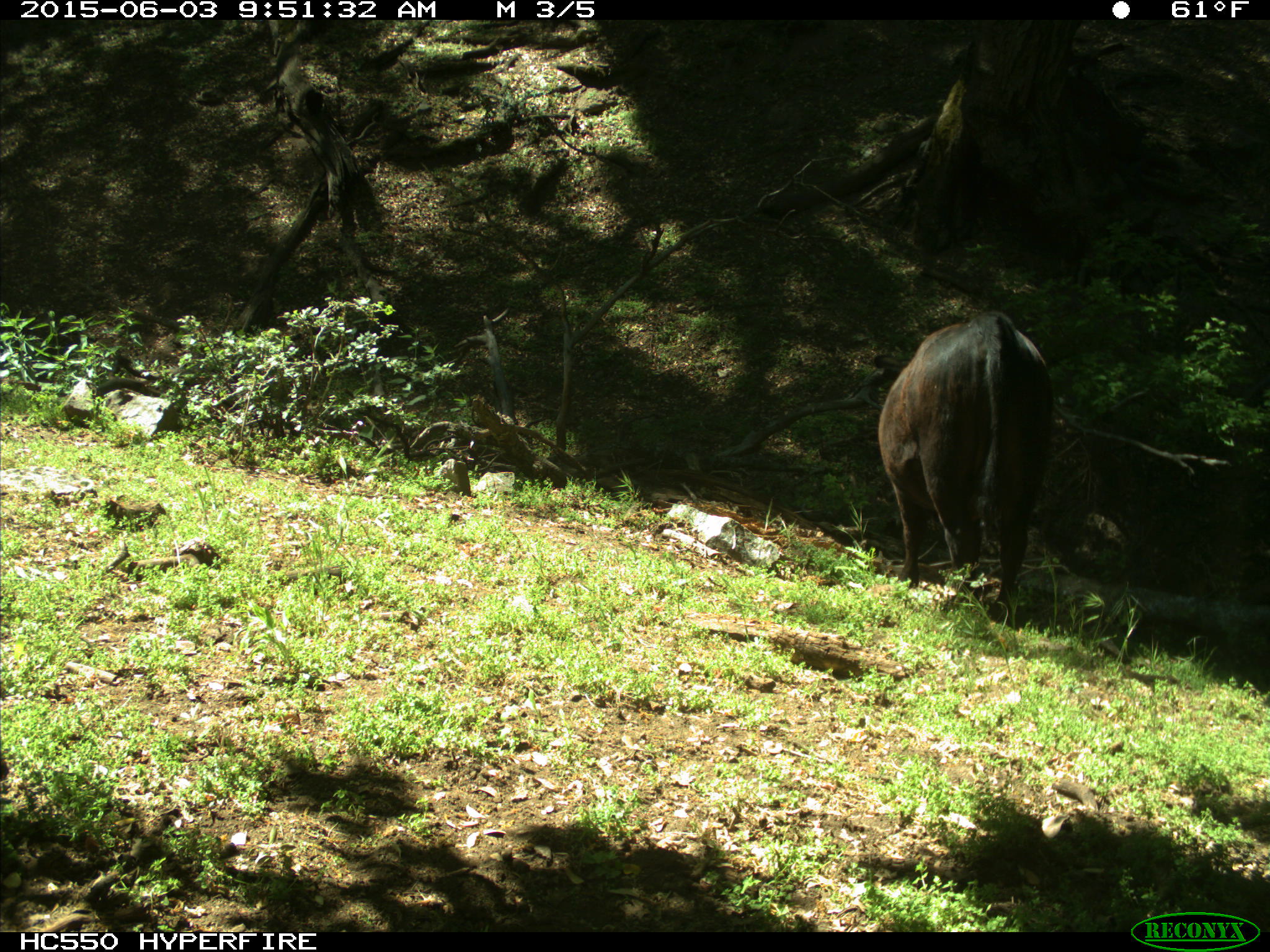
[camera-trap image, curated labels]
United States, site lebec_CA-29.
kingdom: Animalia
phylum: Chordata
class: Mammalia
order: Artiodactyla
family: Bovidae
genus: Bos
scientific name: Bos taurus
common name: domestic cow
Bos taurus (domestic cow).